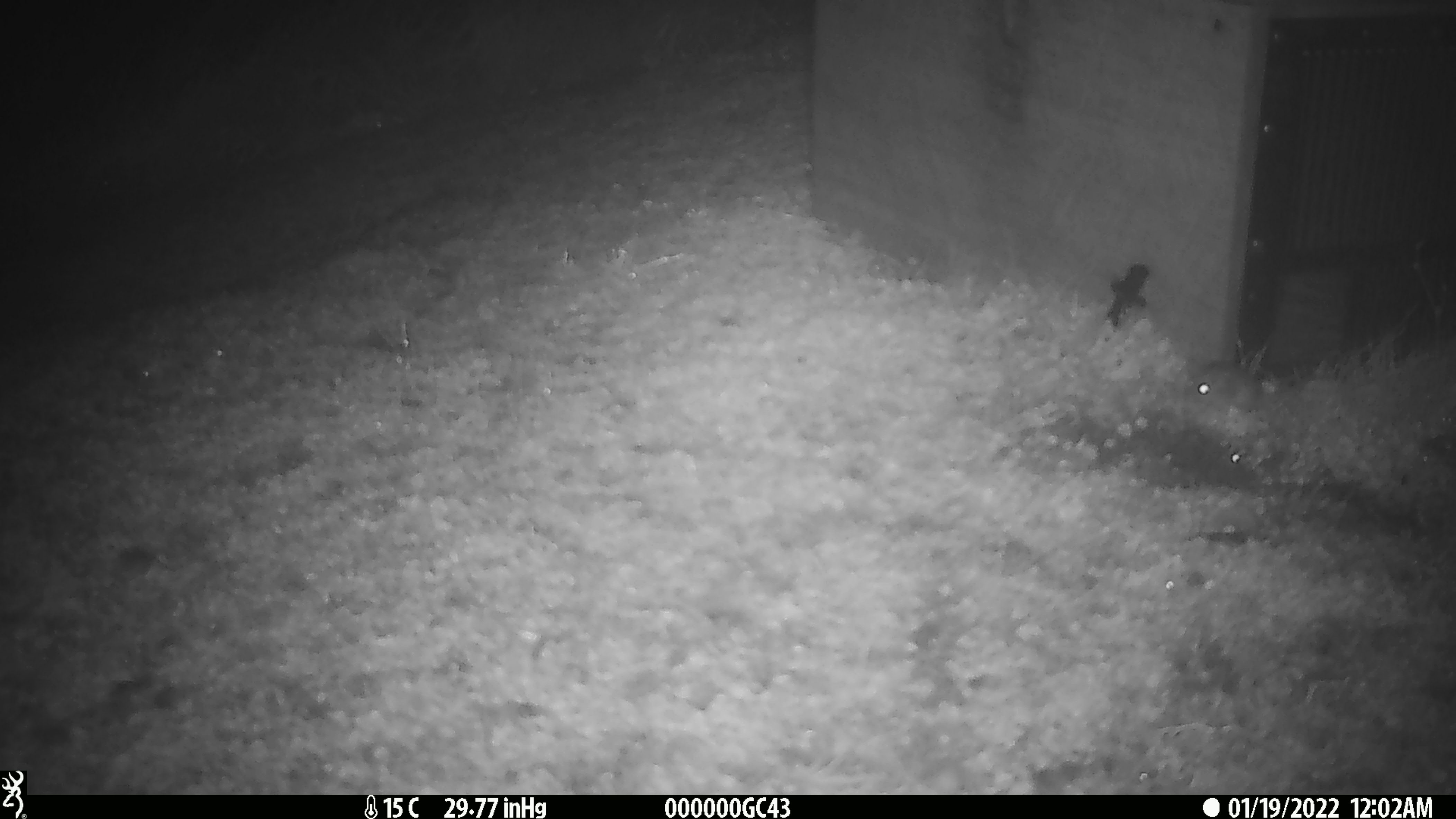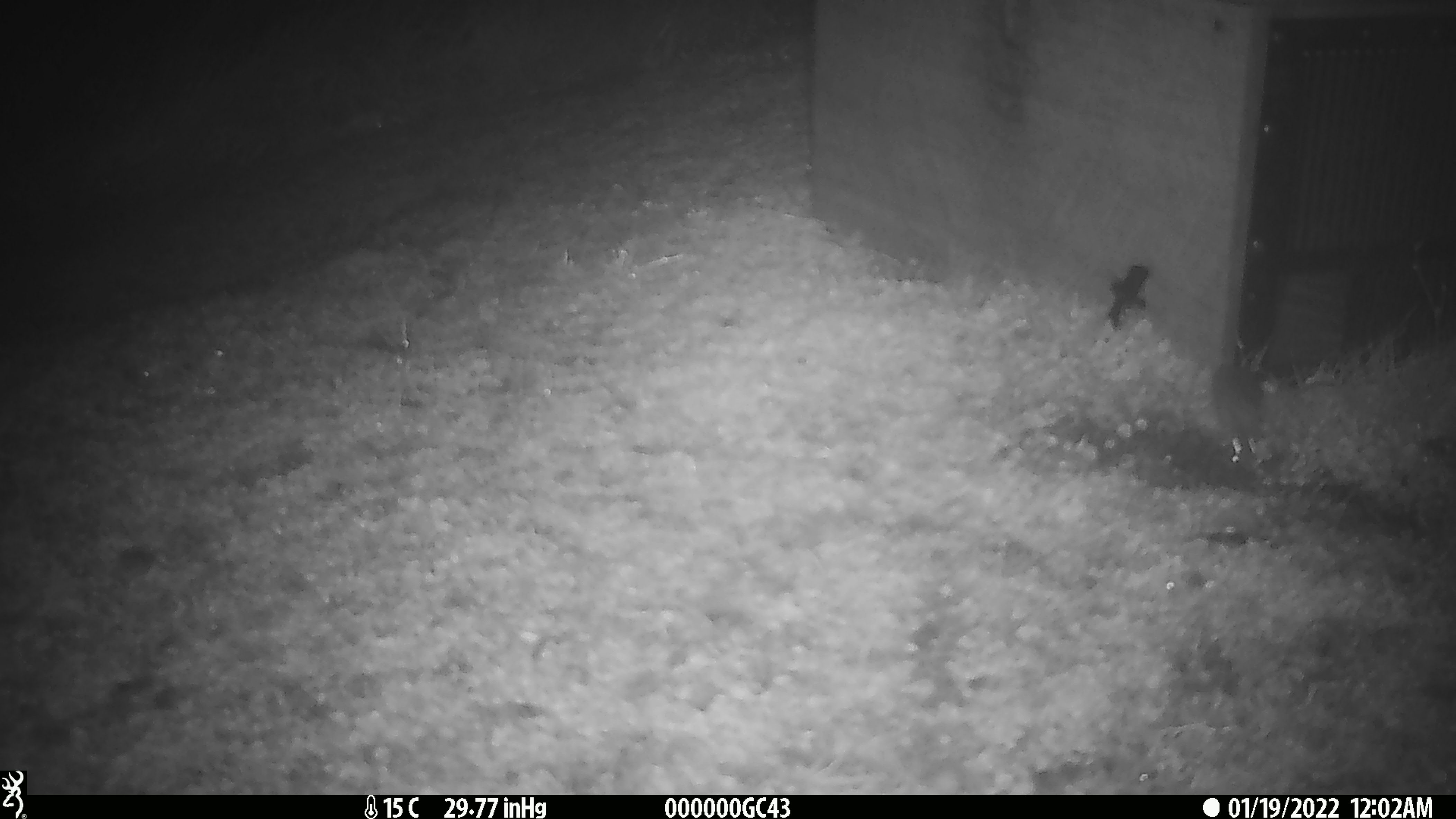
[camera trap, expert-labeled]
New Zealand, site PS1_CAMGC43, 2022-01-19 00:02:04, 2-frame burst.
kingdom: Animalia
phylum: Chordata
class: Mammalia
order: Rodentia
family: Muridae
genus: Mus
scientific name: Mus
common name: mouse